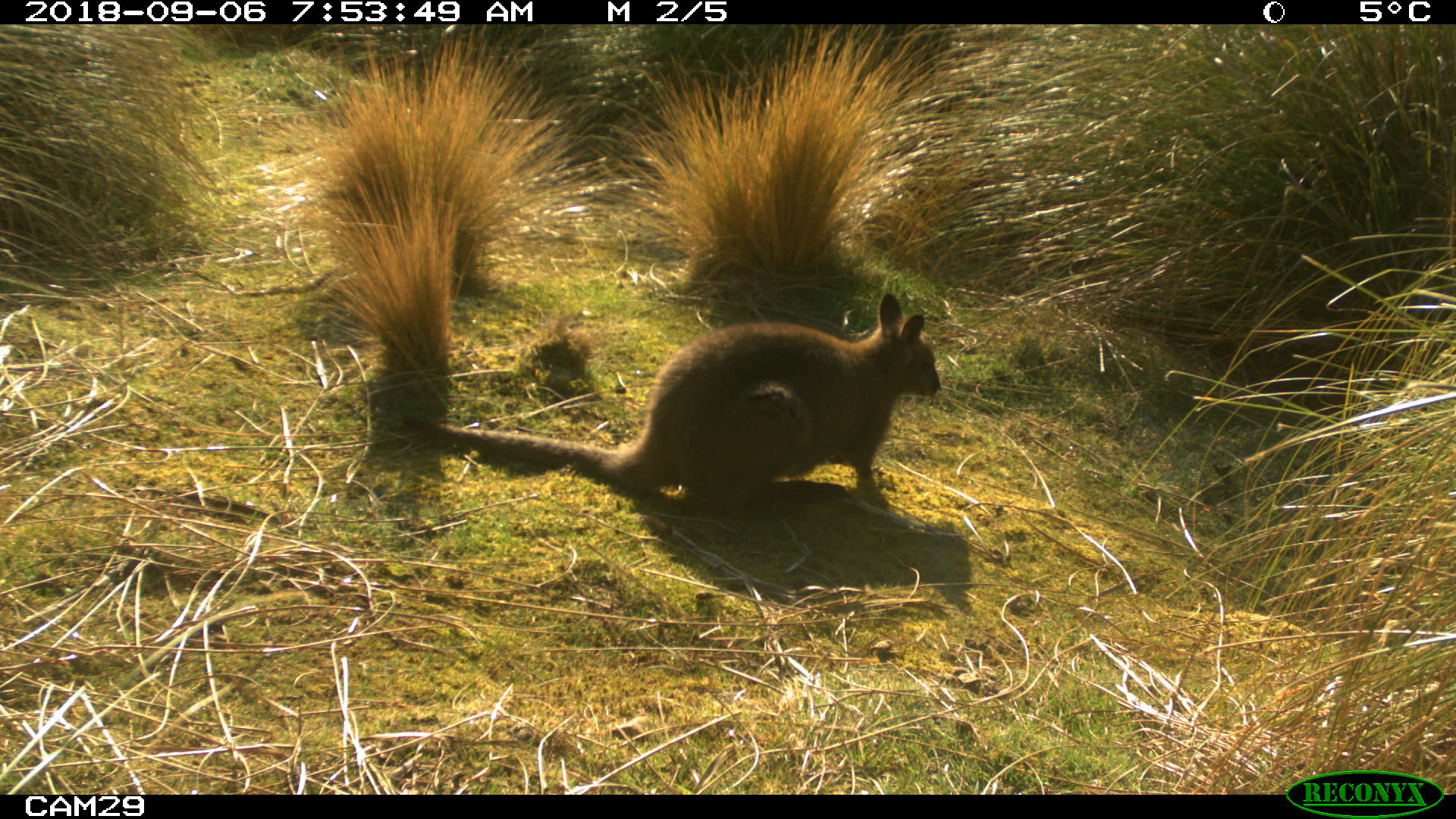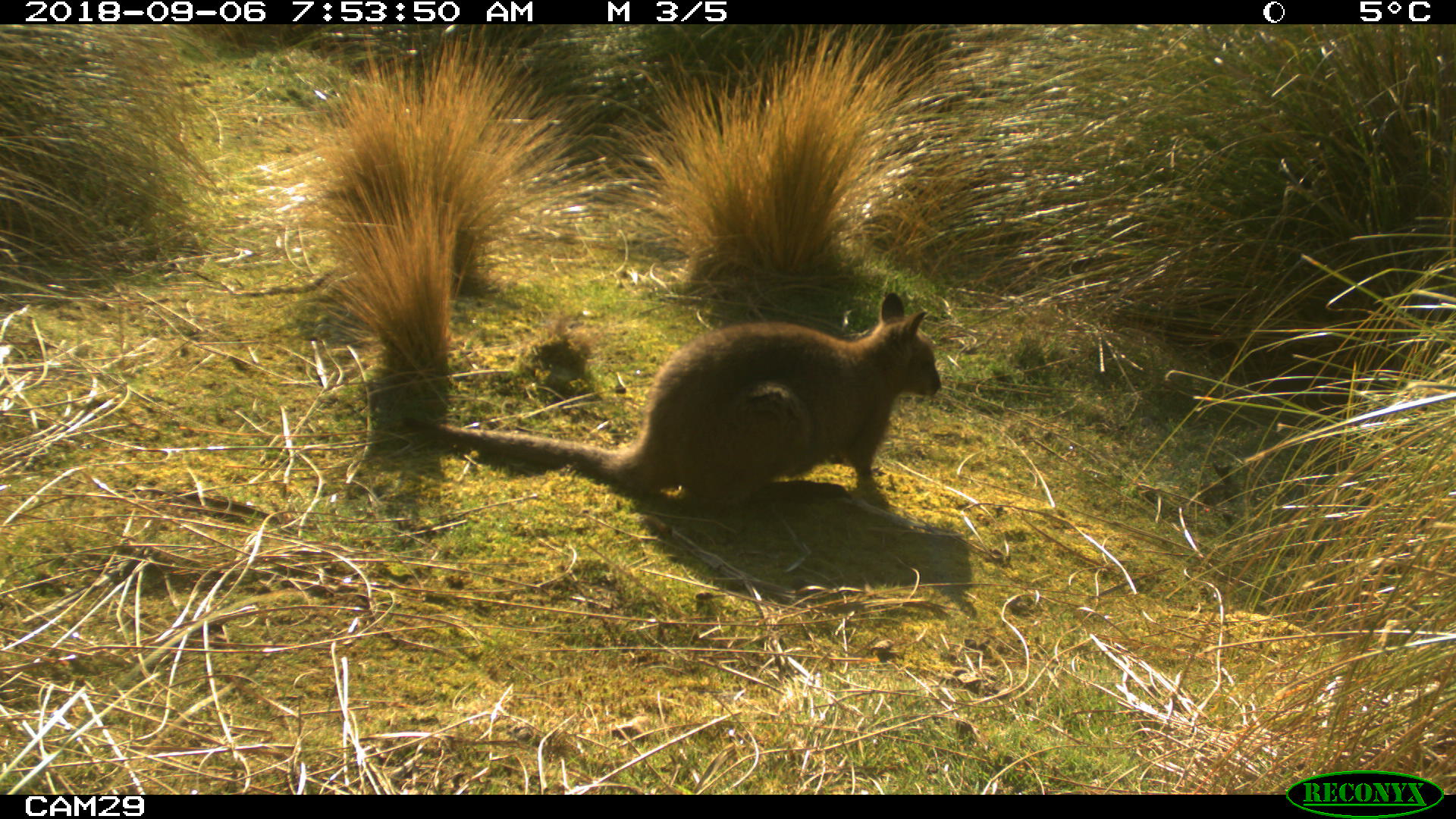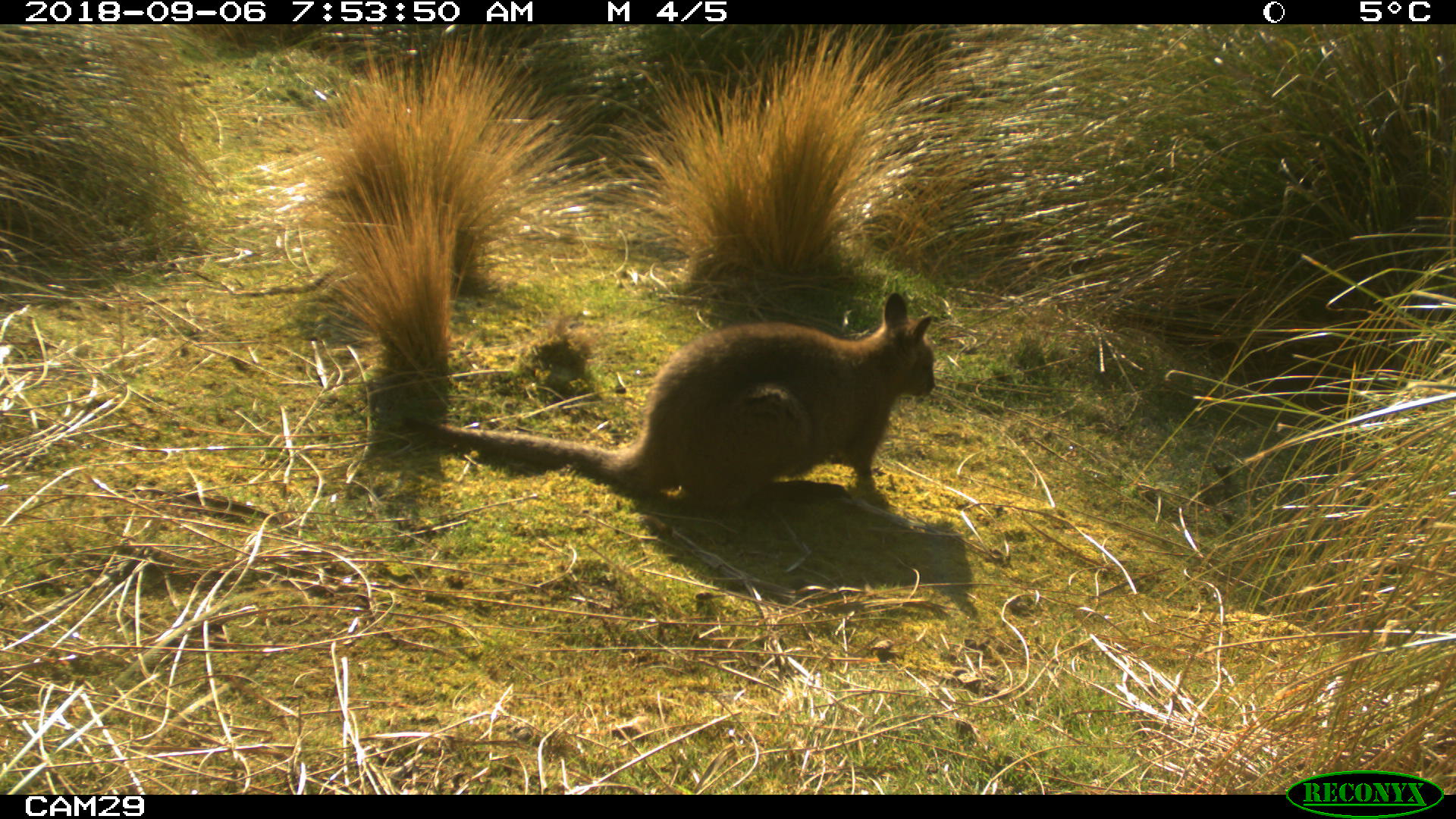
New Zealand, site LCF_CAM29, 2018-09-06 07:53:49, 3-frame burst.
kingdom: Animalia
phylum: Chordata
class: Mammalia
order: Diprotodontia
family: Macropodidae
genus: Notamacropus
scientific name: Notamacropus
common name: wallaby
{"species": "wallaby (Notamacropus)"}